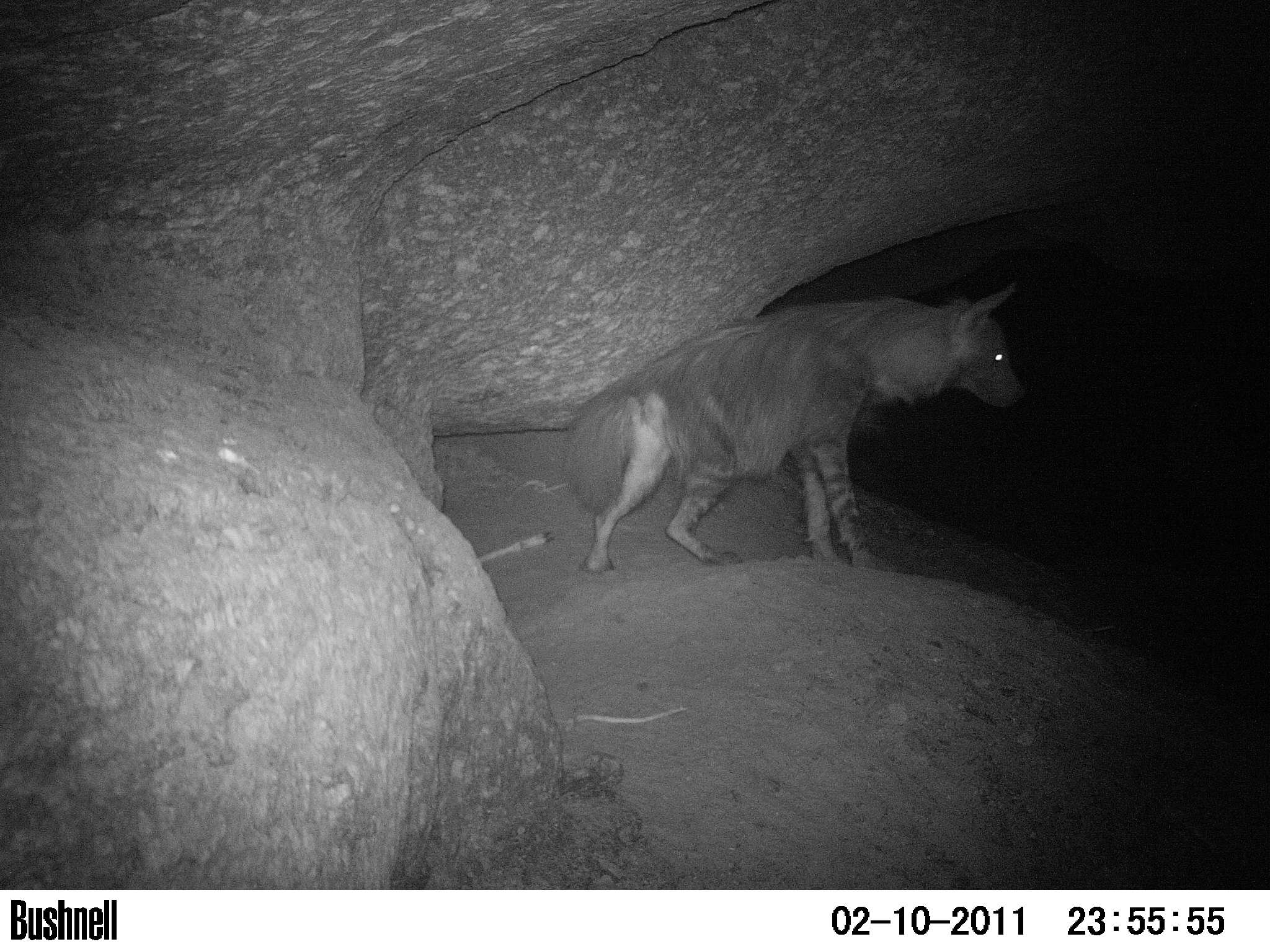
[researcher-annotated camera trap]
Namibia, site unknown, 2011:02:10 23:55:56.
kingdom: Animalia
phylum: Chordata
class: Mammalia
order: Carnivora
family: Hyaenidae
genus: Parahyaena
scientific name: Parahyaena brunnea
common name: brown hyena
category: hyaena brunnea